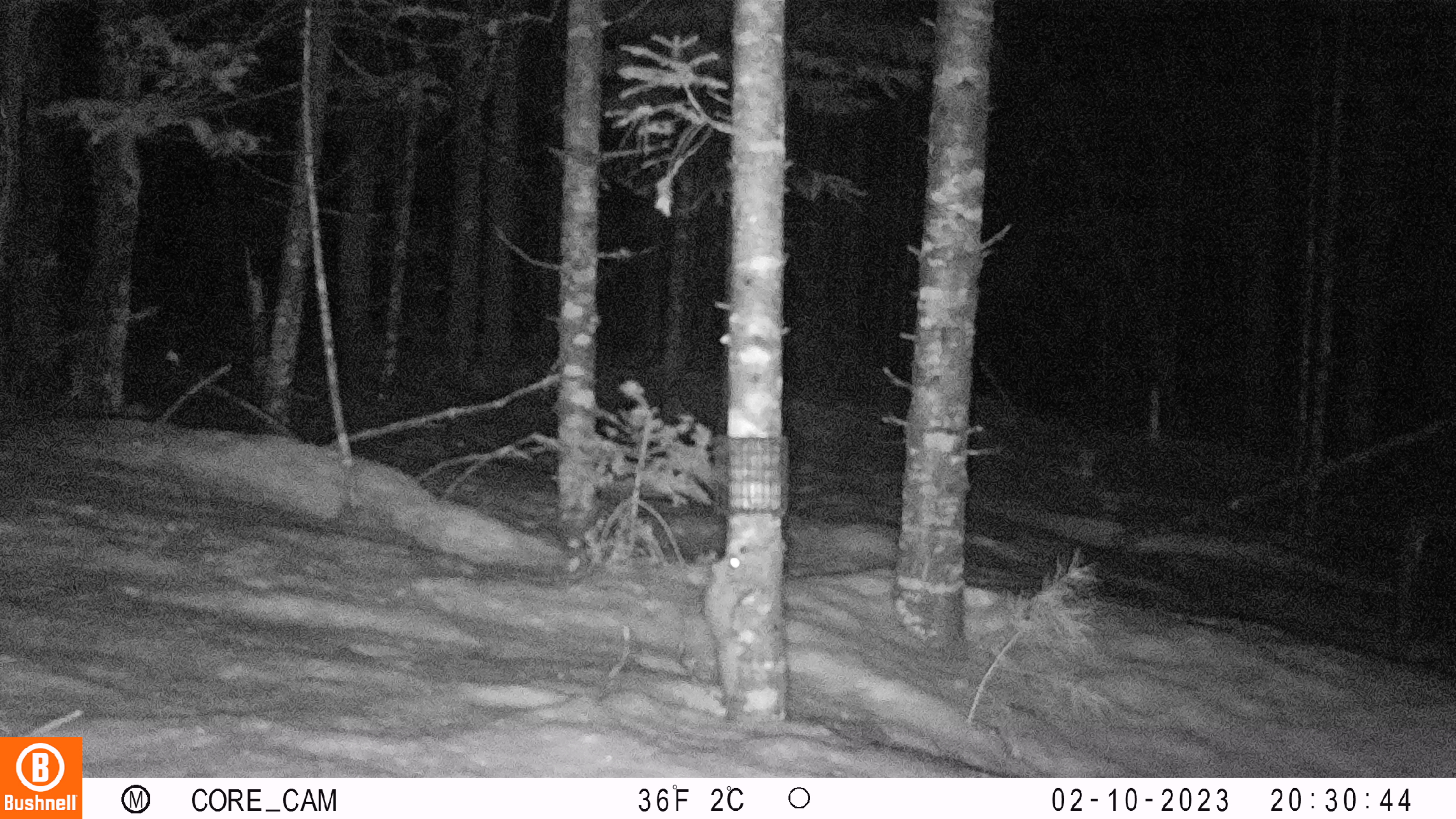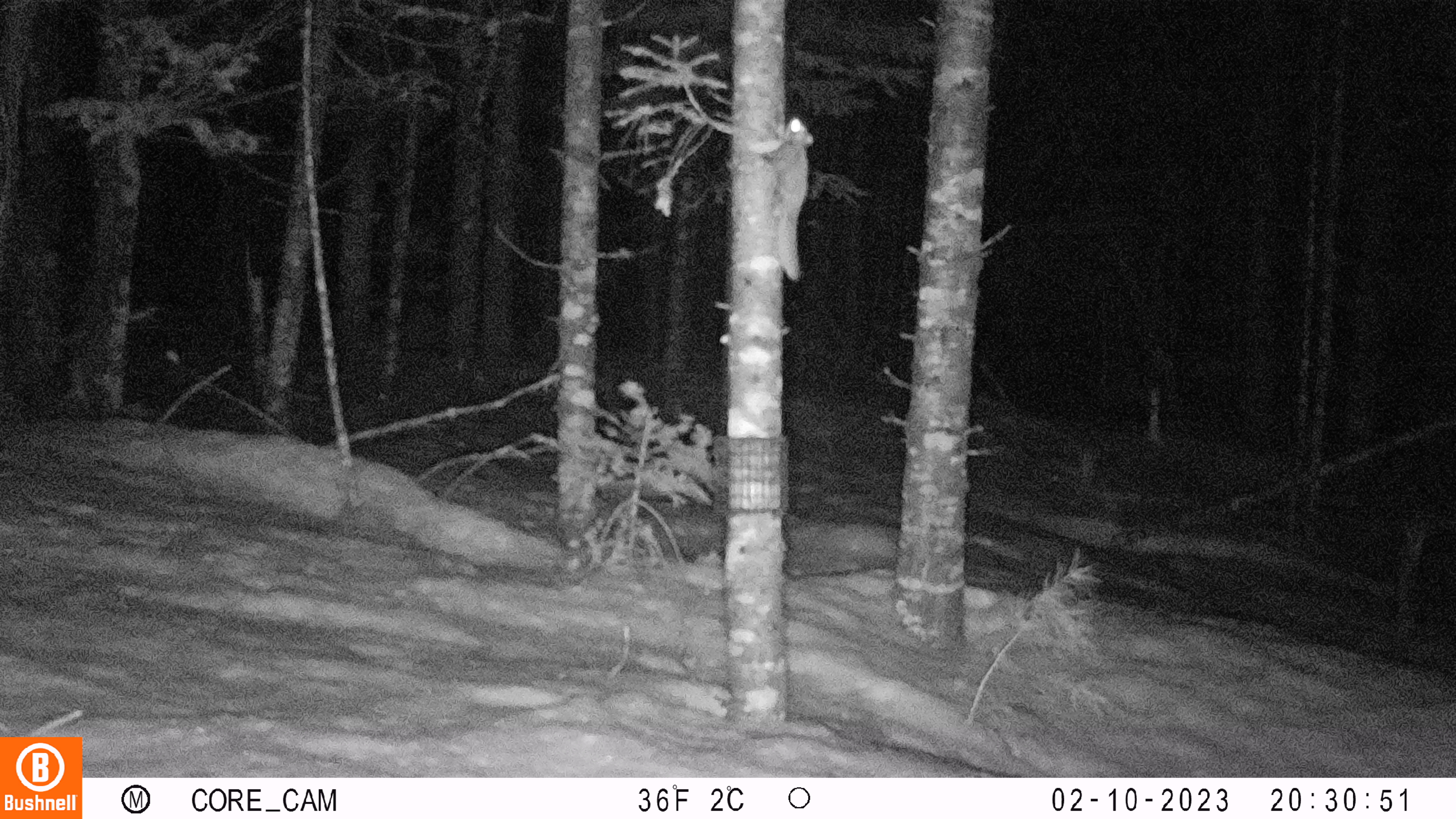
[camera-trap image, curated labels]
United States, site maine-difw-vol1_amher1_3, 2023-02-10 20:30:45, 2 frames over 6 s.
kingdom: Animalia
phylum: Chordata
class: Mammalia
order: Rodentia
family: Sciuridae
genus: Glaucomys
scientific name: Glaucomys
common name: flying squirrel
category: flying squirrel sp.